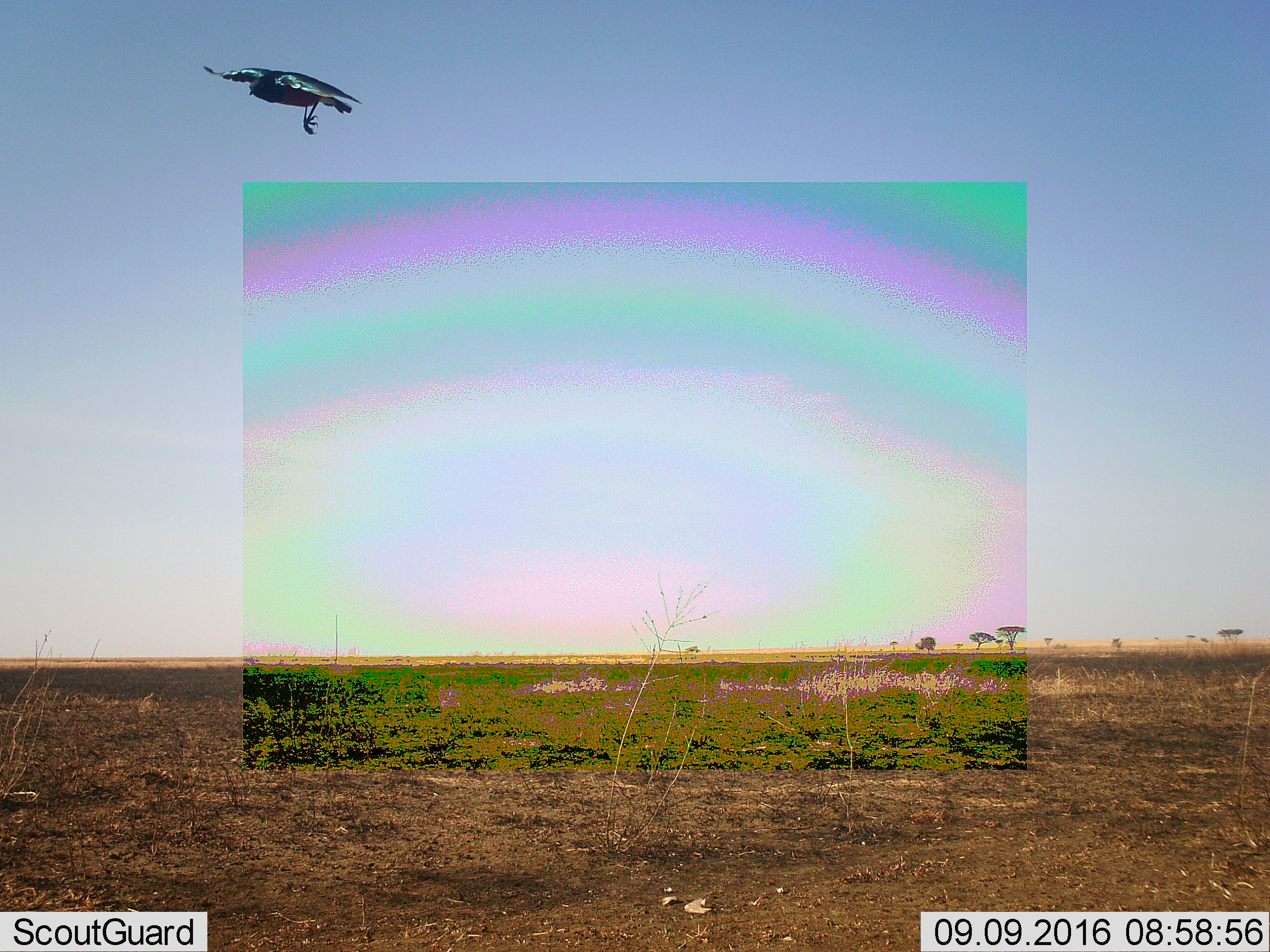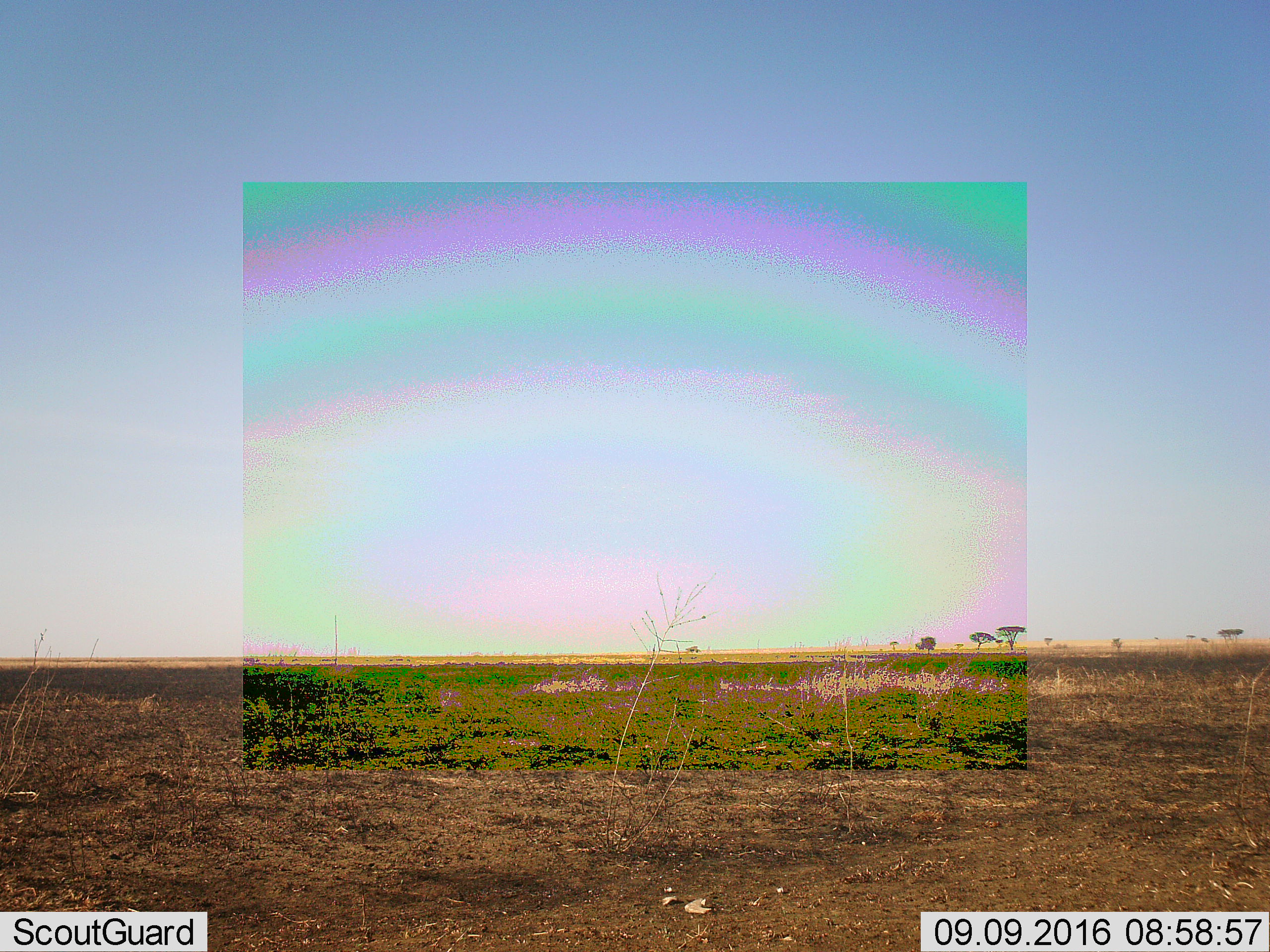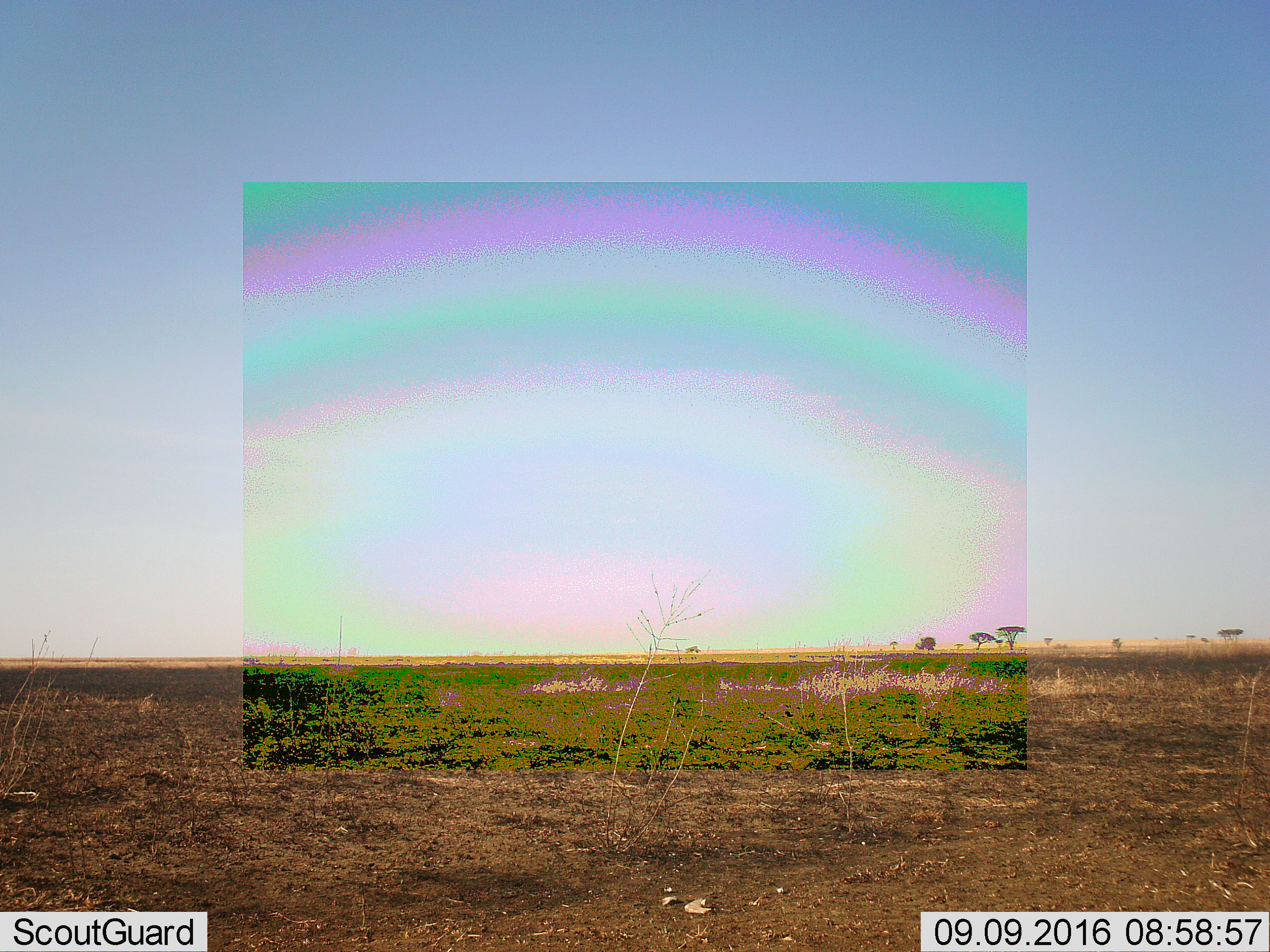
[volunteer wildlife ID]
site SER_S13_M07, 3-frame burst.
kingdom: Animalia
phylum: Chordata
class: Aves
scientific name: Aves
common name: bird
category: birdother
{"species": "birdother (bird) (Aves)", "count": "1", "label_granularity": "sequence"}